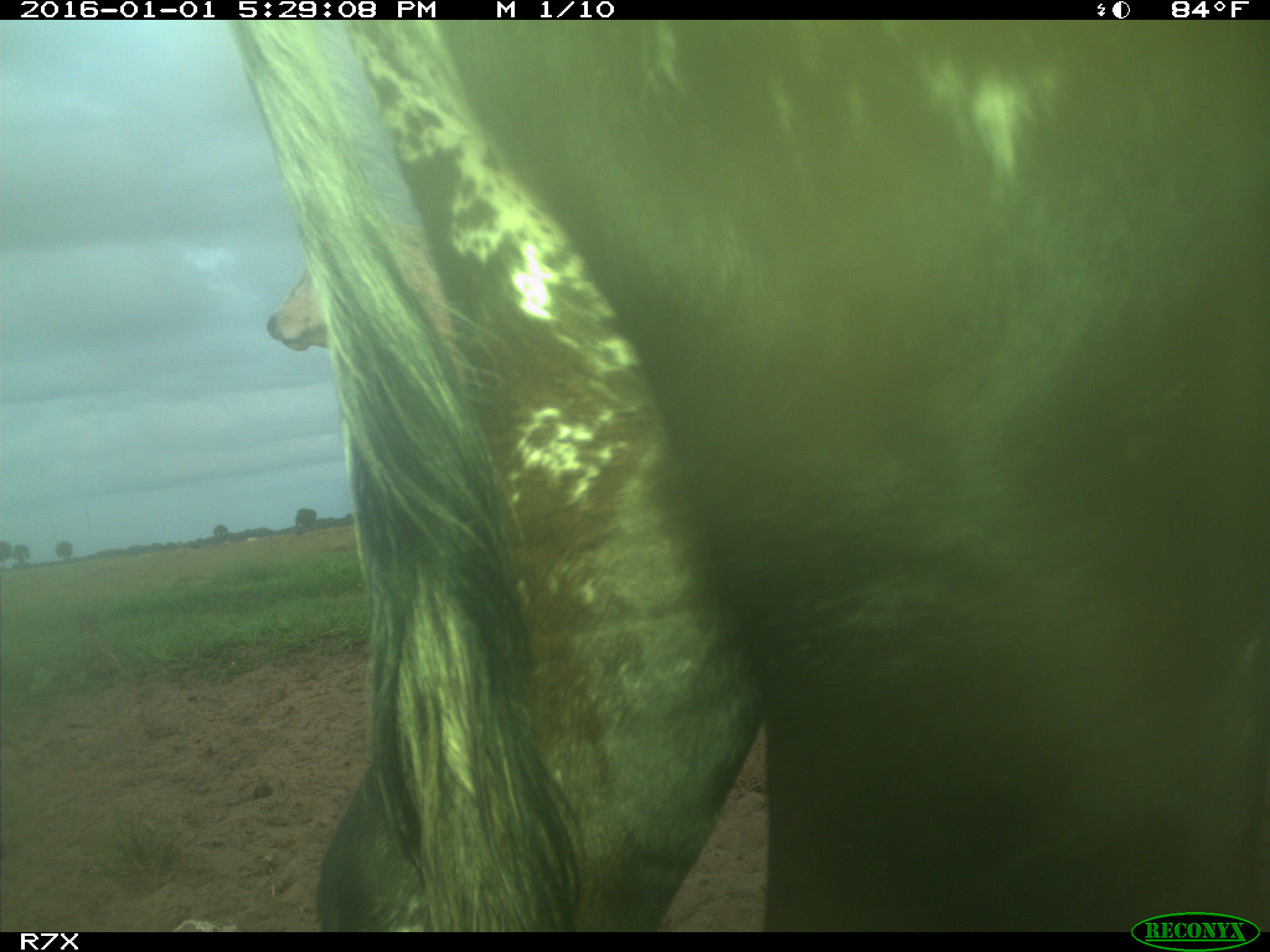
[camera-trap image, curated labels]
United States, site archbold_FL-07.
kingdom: Animalia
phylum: Chordata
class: Mammalia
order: Artiodactyla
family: Bovidae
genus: Bos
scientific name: Bos taurus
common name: domestic cow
Bos taurus (domestic cow).